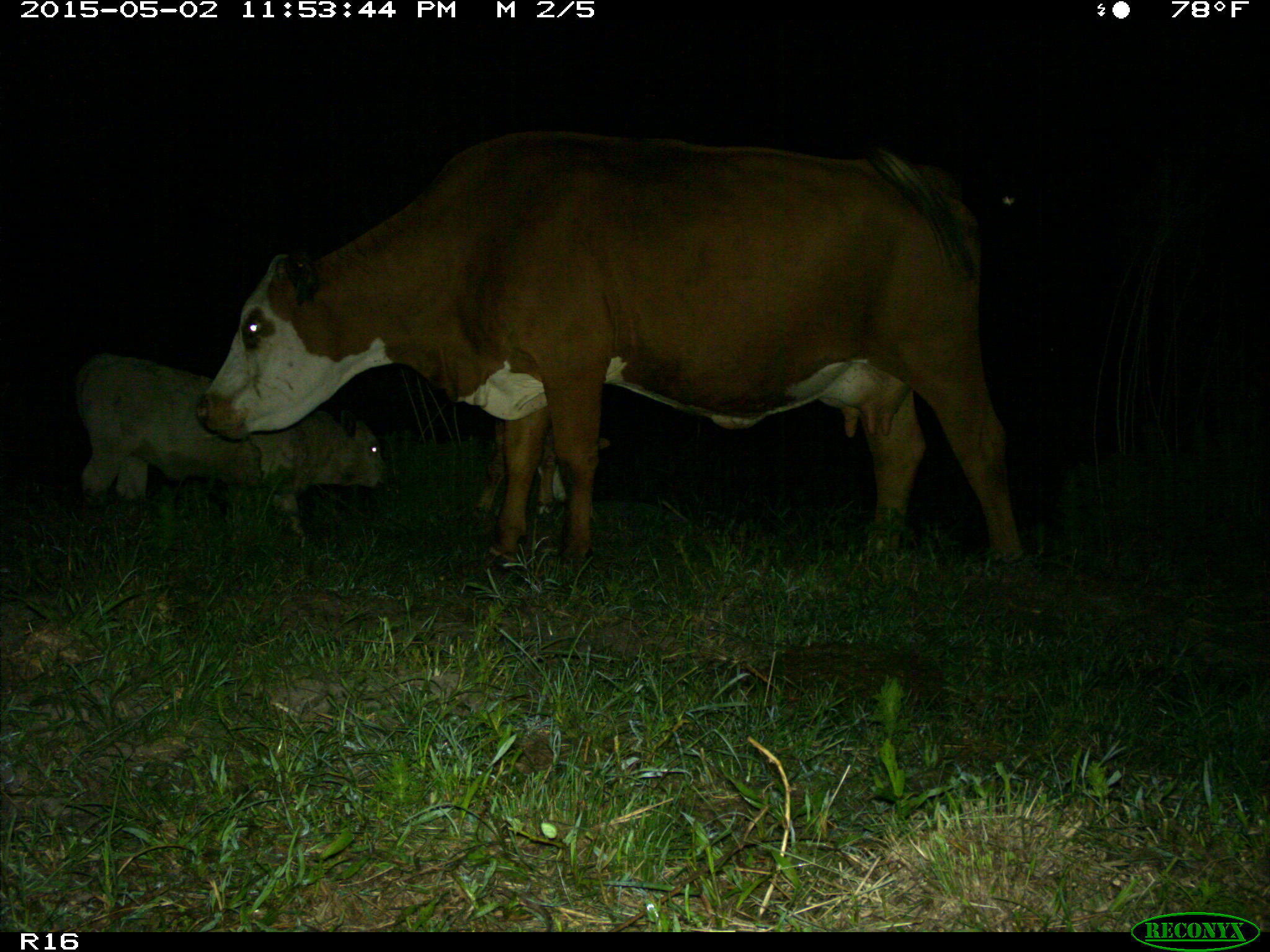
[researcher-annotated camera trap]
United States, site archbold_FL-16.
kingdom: Animalia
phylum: Chordata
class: Mammalia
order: Artiodactyla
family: Bovidae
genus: Bos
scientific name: Bos taurus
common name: domestic cow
Bos taurus (domestic cow).